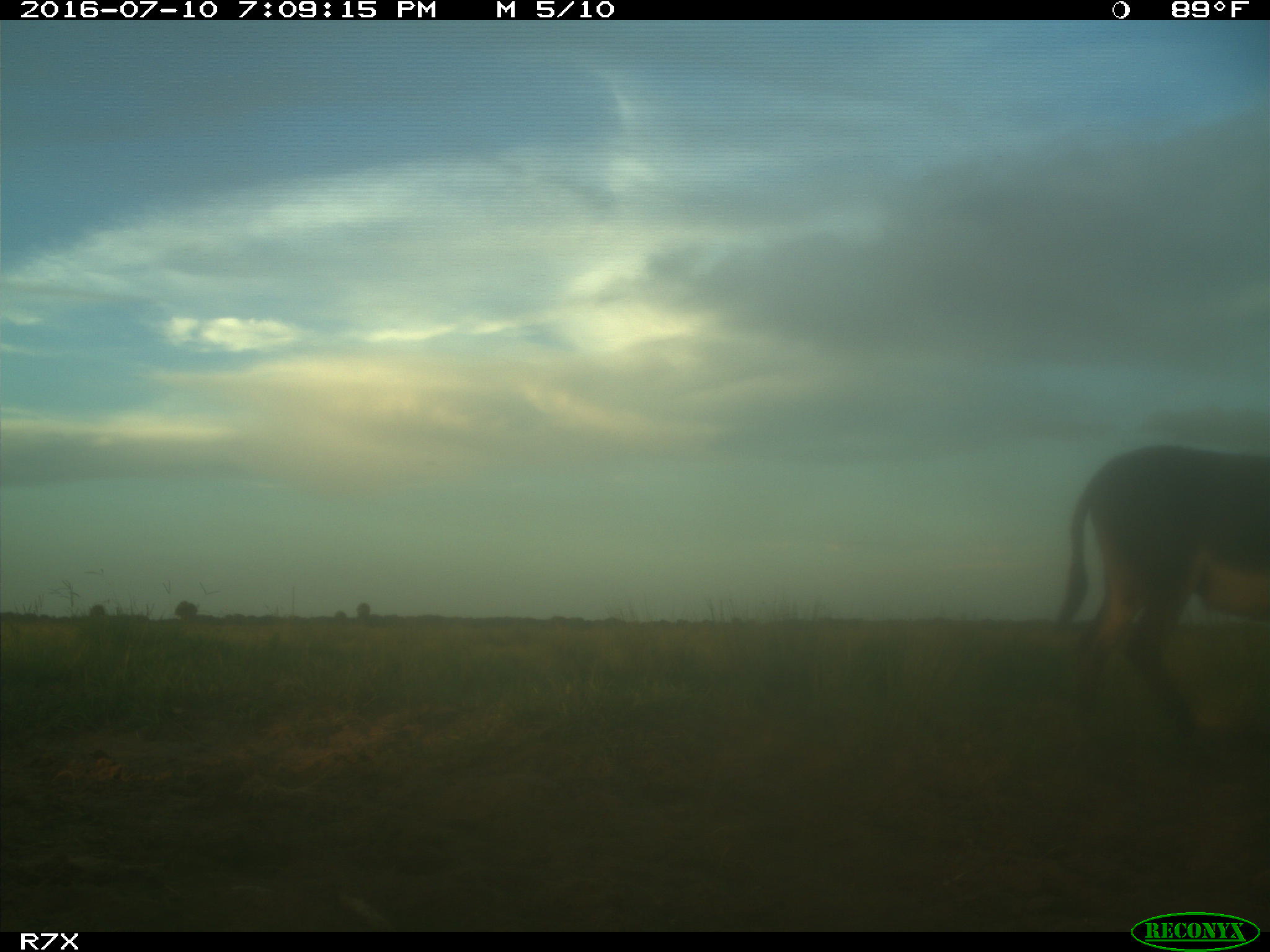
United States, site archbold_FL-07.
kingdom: Animalia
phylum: Chordata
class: Mammalia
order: Perissodactyla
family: Equidae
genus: Equus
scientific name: Equus africanus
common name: african wild ass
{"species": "Equus africanus (african wild ass)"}